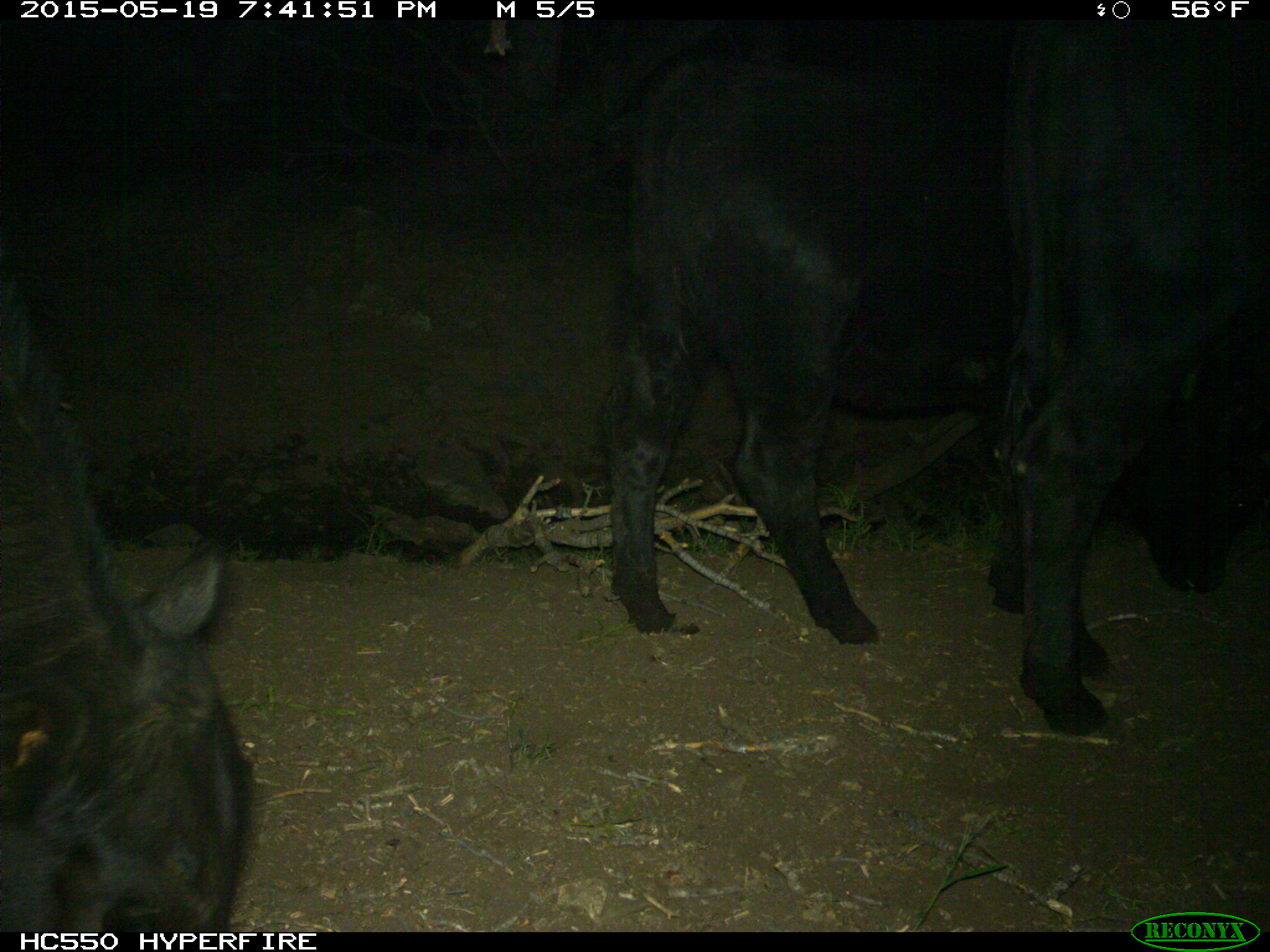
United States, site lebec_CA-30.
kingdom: Animalia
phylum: Chordata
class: Mammalia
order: Artiodactyla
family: Bovidae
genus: Bos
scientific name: Bos taurus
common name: domestic cow